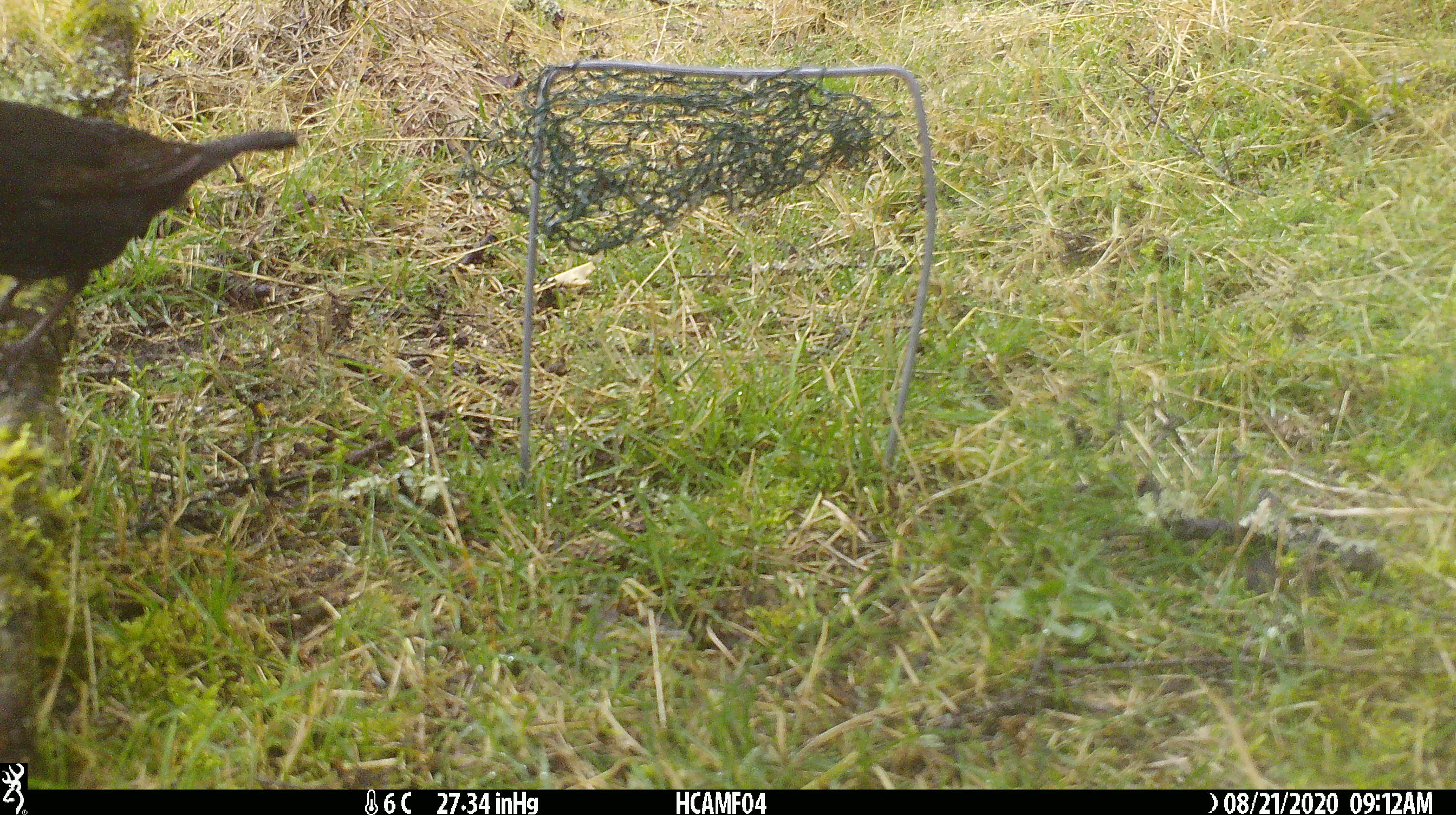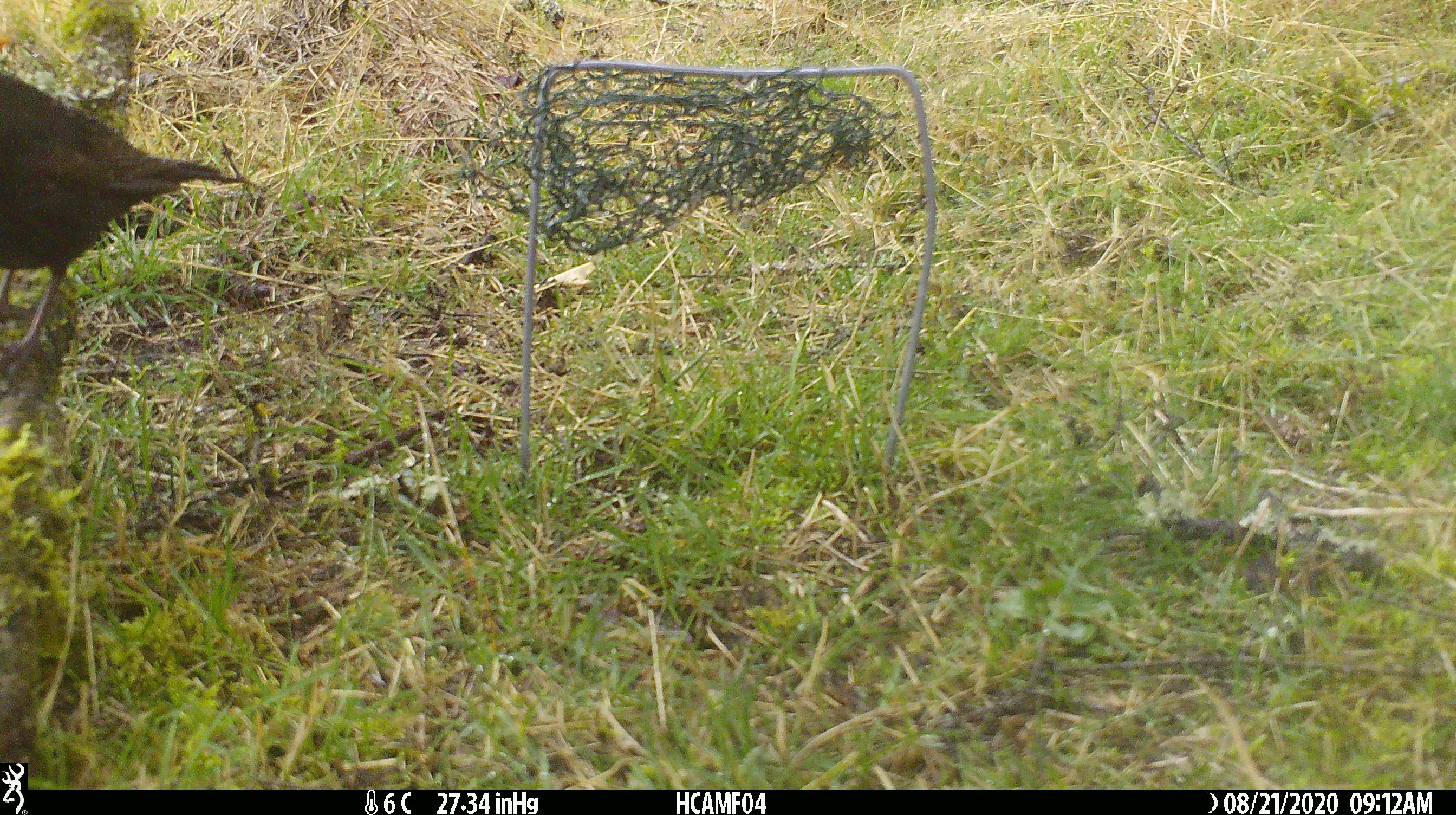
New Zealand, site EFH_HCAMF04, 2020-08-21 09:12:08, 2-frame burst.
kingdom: Animalia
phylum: Chordata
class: Aves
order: Passeriformes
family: Turdidae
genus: Turdus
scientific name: Turdus merula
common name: eurasian blackbird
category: blackbird